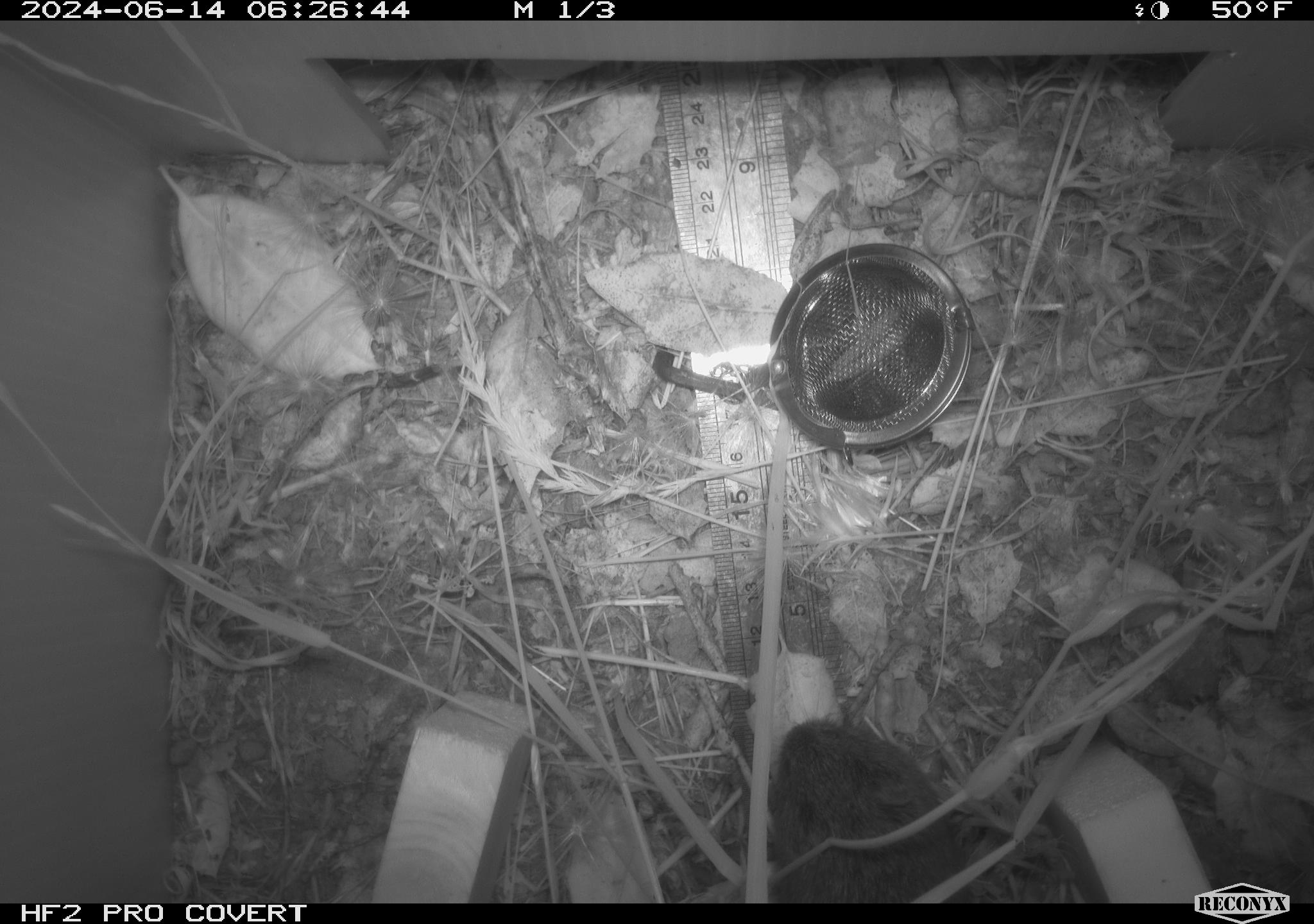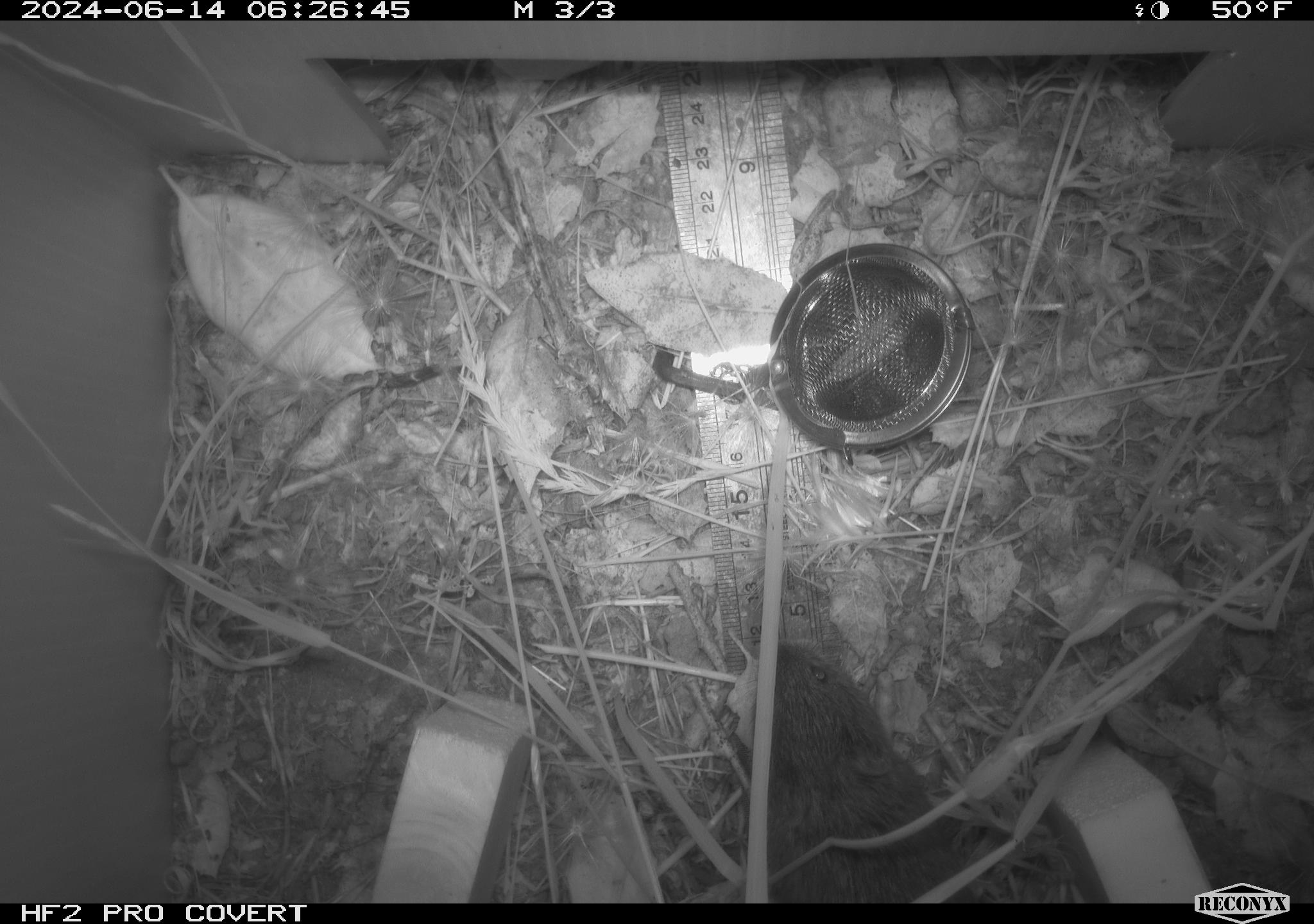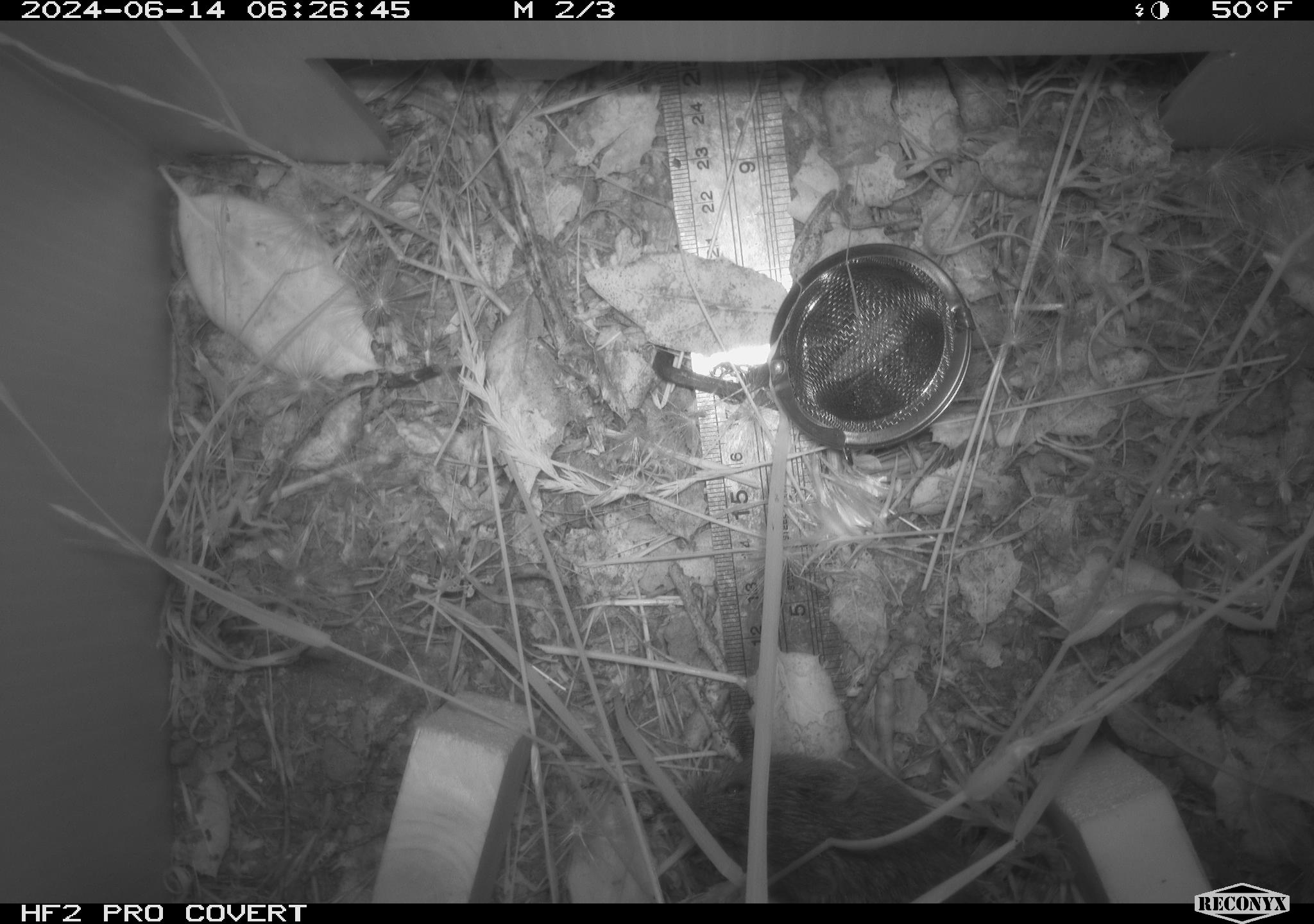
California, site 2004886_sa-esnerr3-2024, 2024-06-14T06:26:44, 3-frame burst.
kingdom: Animalia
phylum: Chordata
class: Mammalia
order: Rodentia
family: Cricetidae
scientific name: Cricetidae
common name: hamsters, voles, lemmings, and allies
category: cricetidae family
Cricetidae family (hamsters, voles, lemmings, and allies) (Cricetidae).